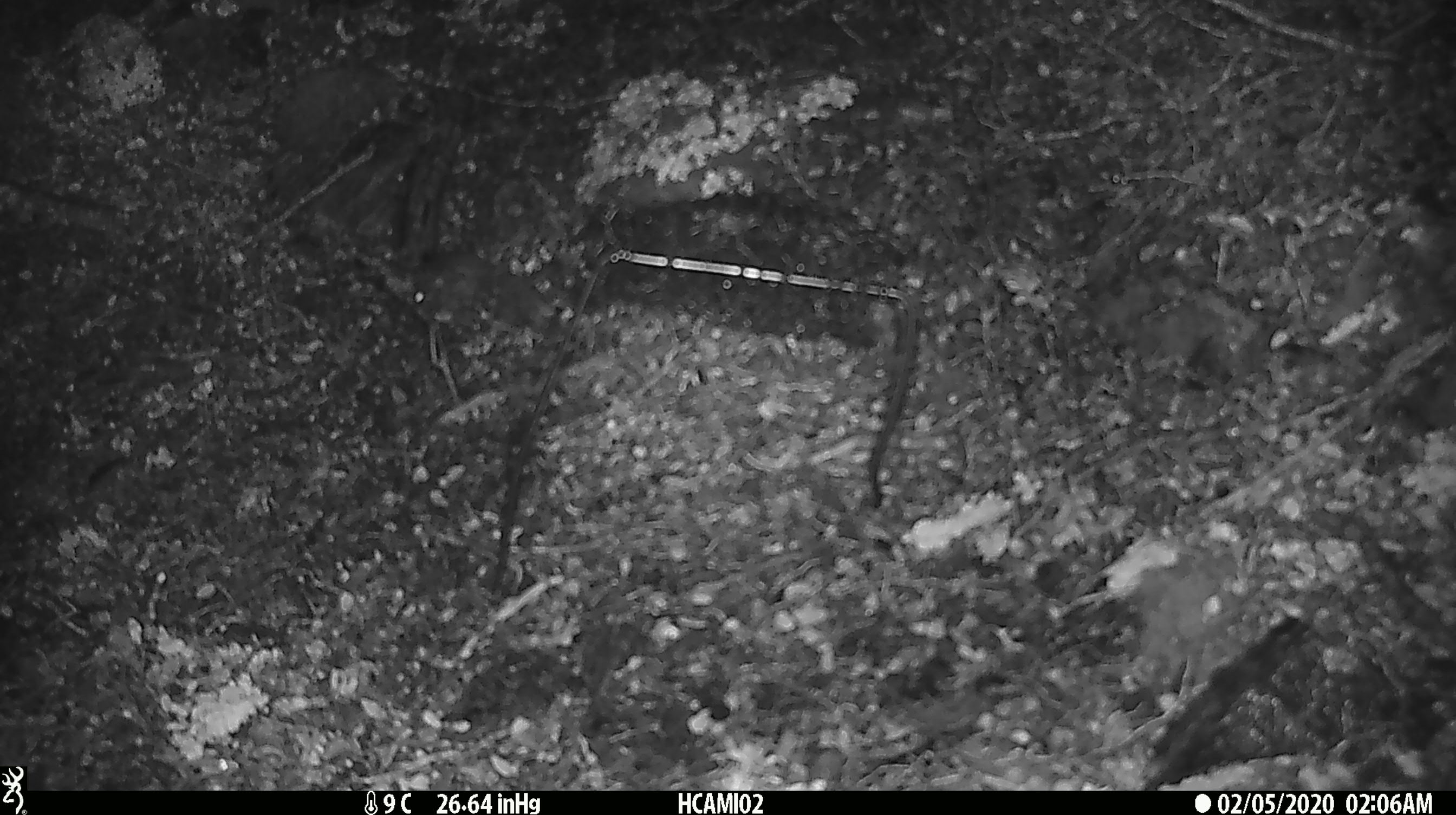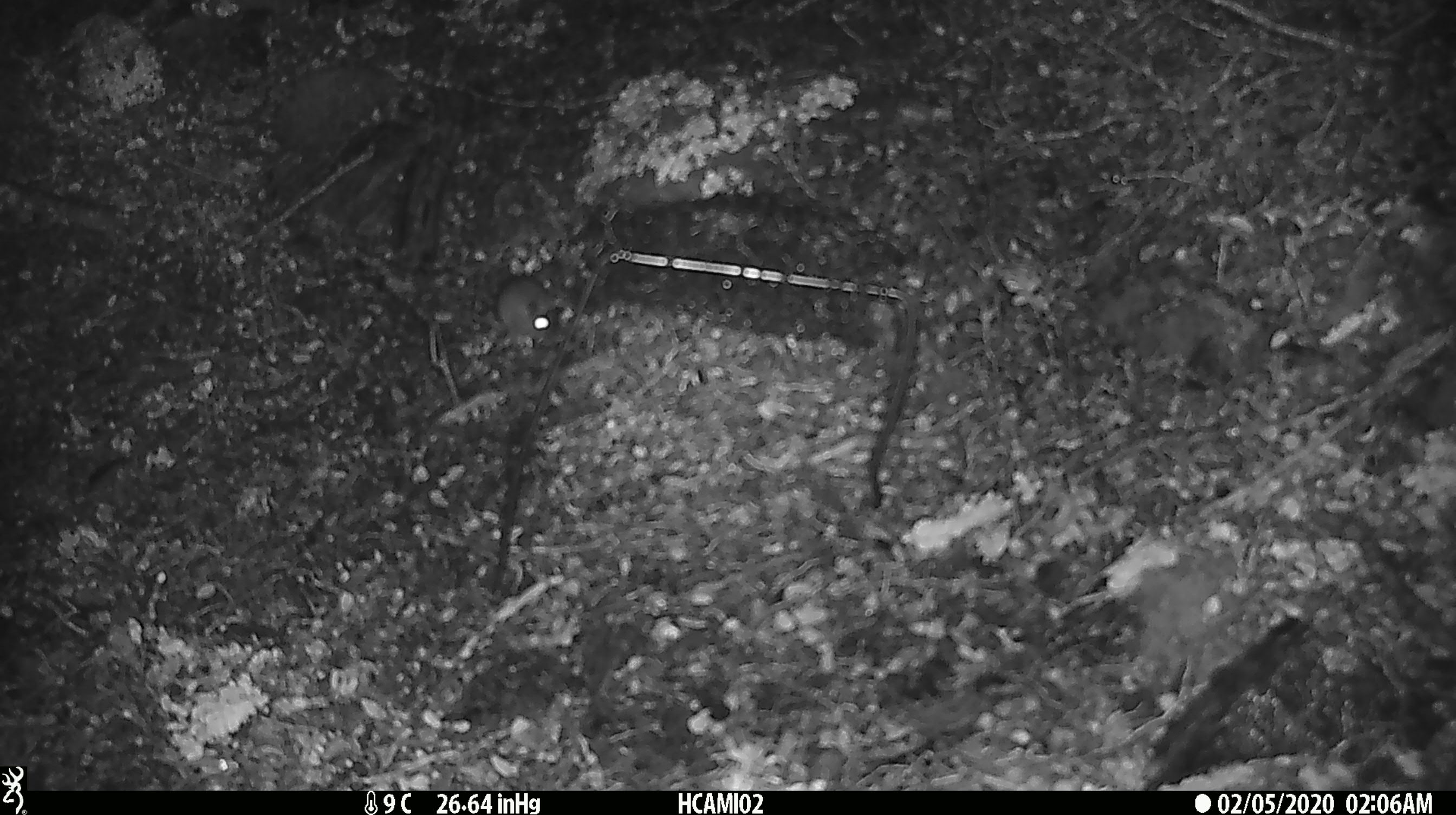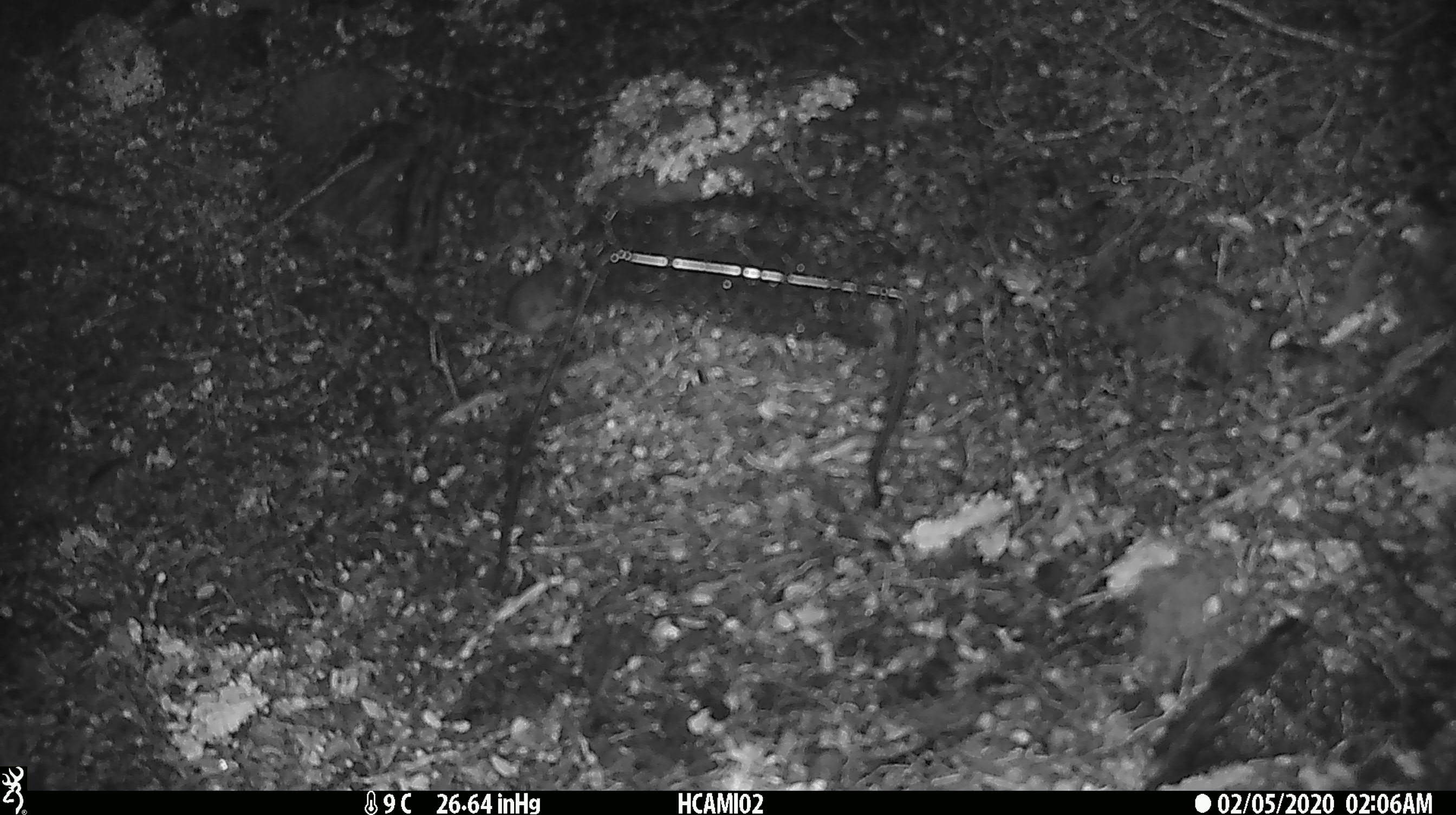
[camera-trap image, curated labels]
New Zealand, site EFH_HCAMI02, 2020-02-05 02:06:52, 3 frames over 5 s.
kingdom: Animalia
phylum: Chordata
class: Mammalia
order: Rodentia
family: Muridae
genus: Mus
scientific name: Mus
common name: mouse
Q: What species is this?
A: Mouse (Mus).